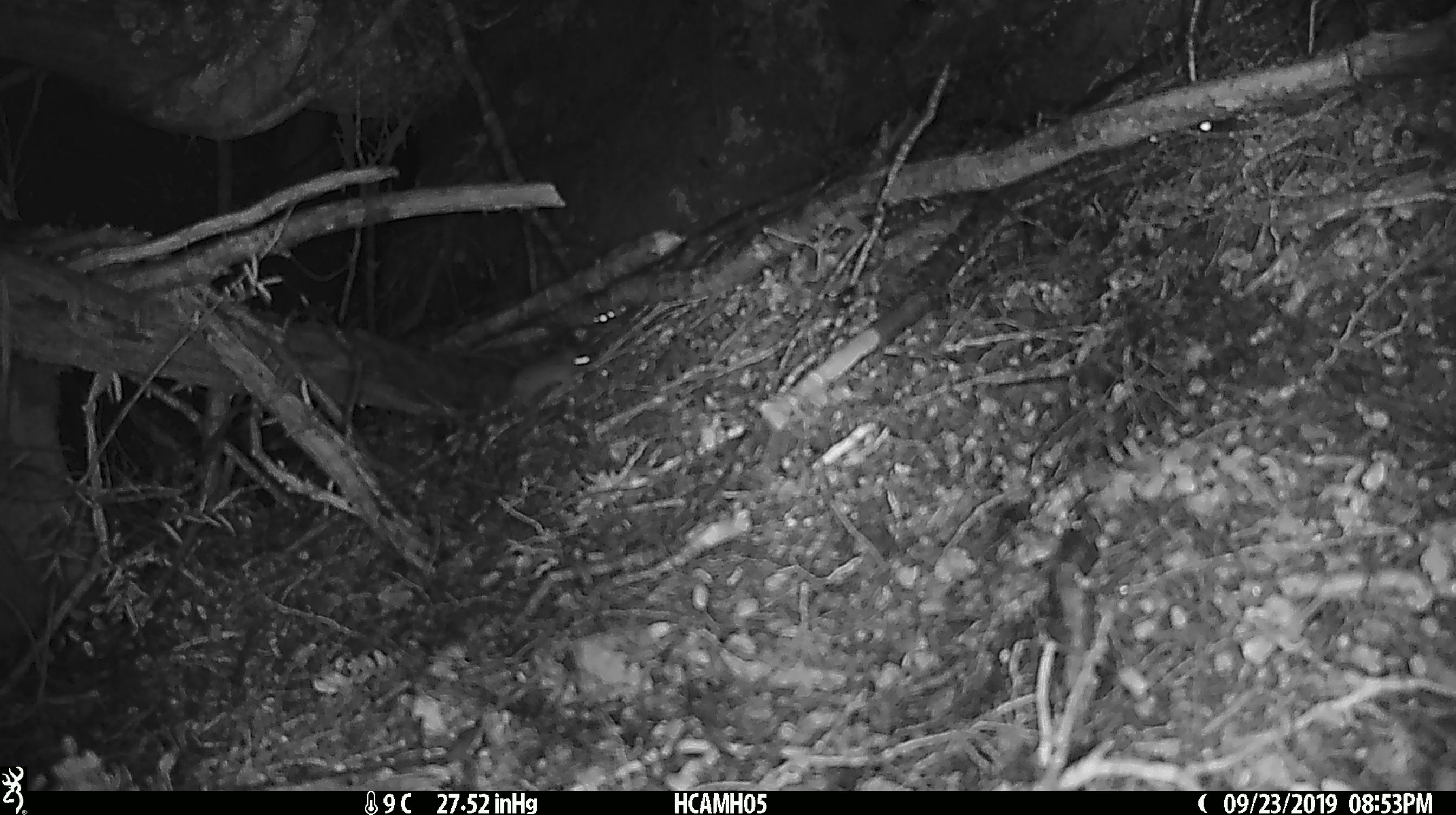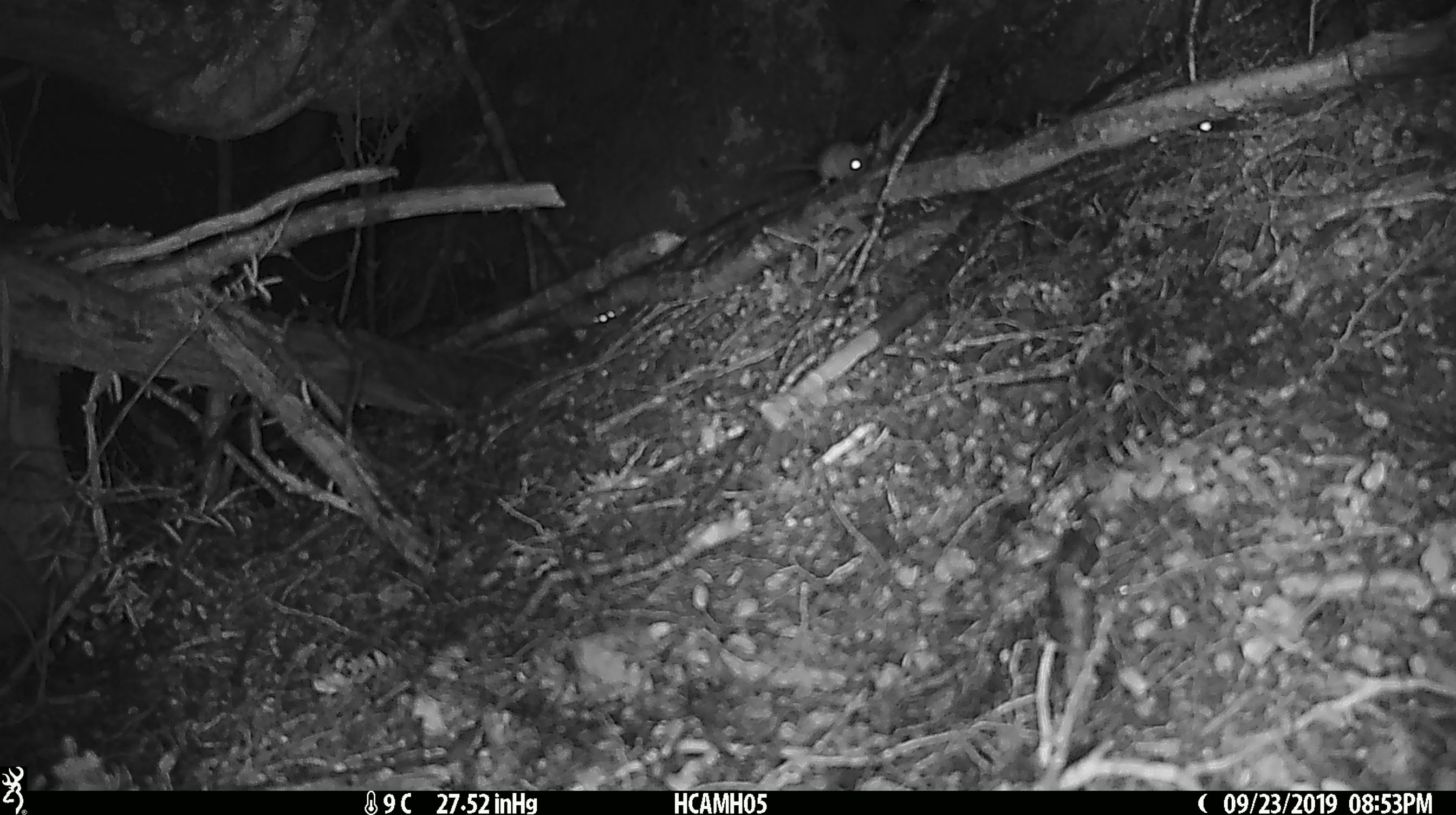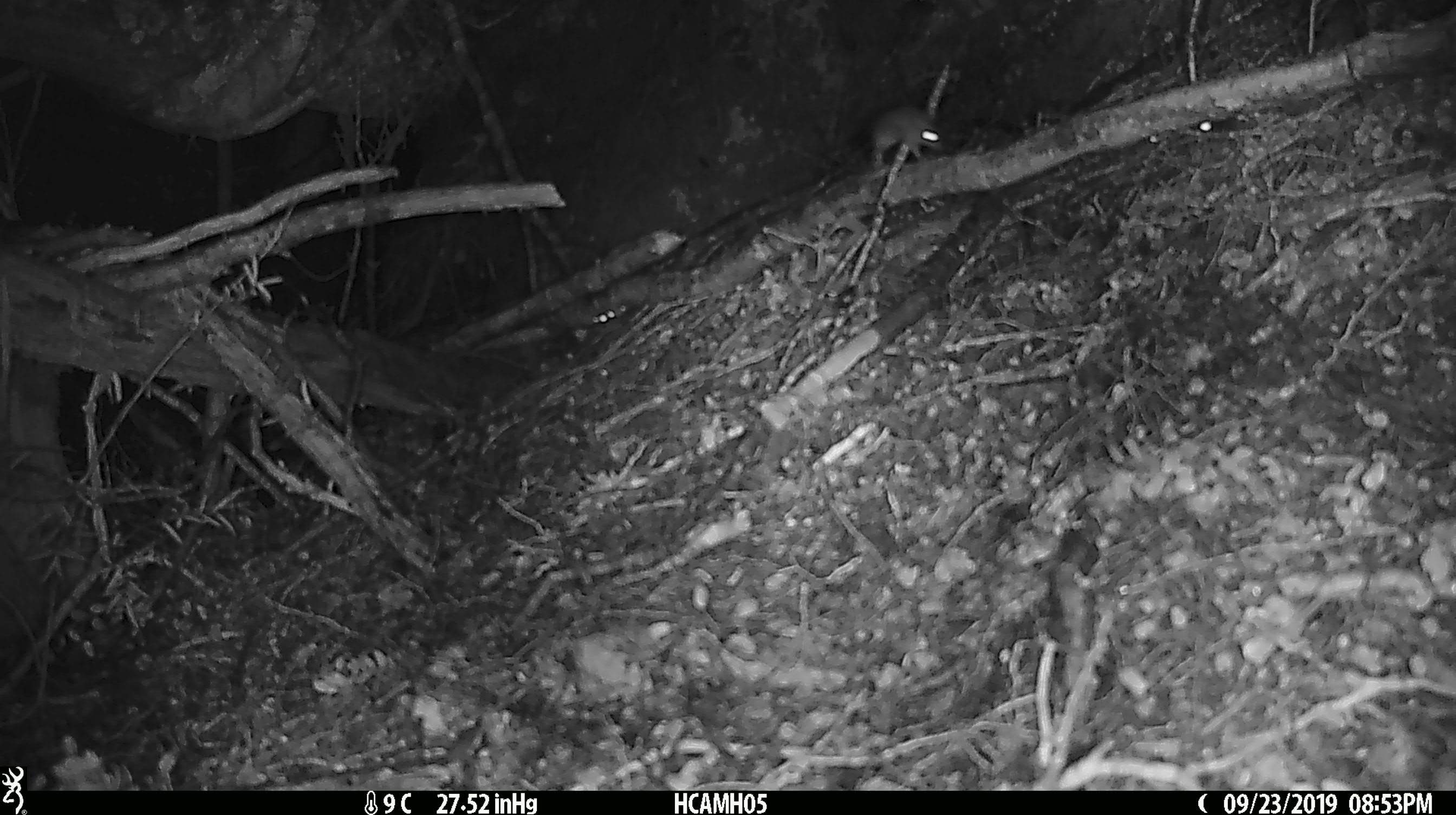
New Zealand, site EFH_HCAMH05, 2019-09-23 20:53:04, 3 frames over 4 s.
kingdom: Animalia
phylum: Chordata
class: Mammalia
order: Rodentia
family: Muridae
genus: Mus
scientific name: Mus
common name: mouse